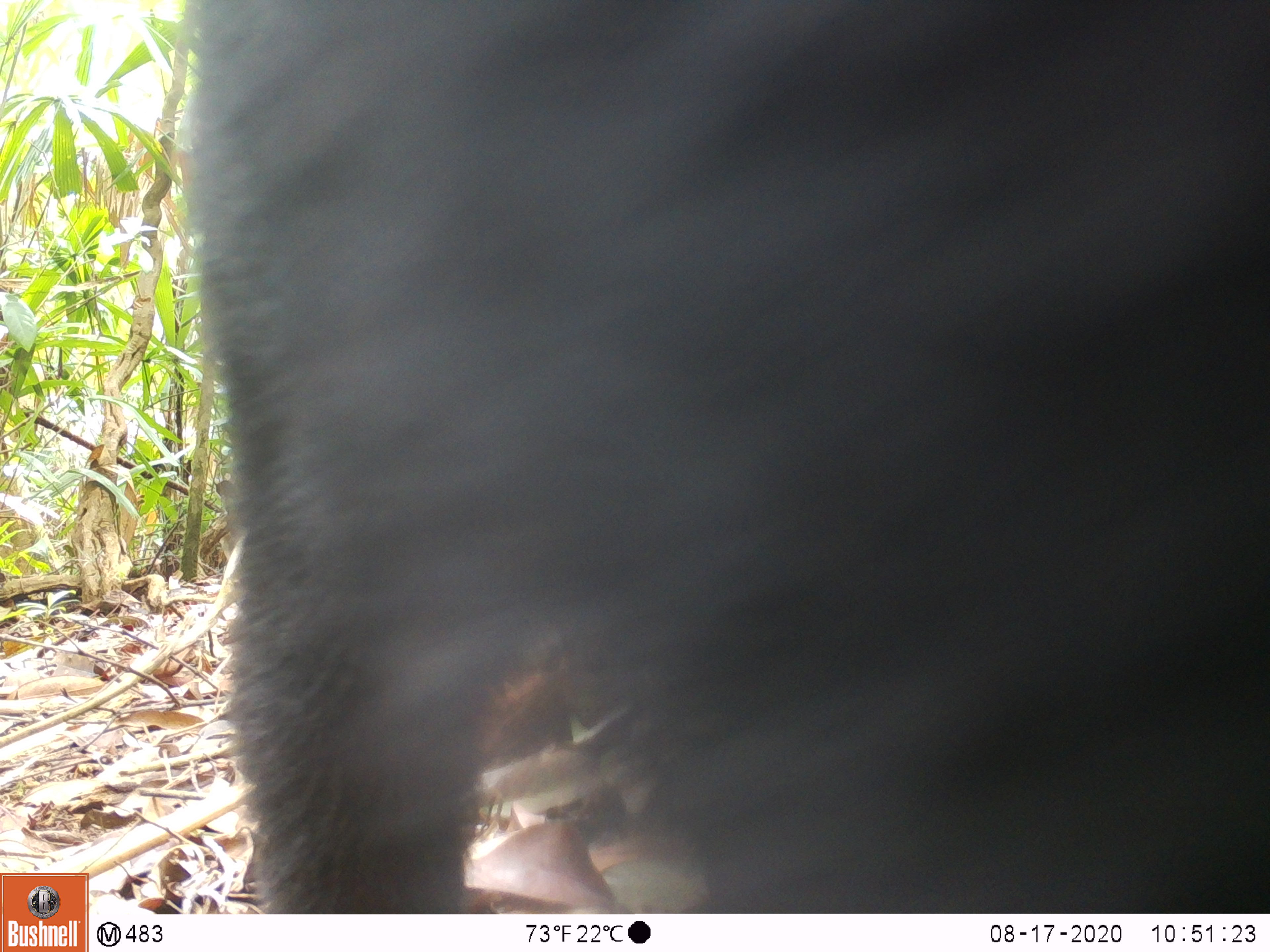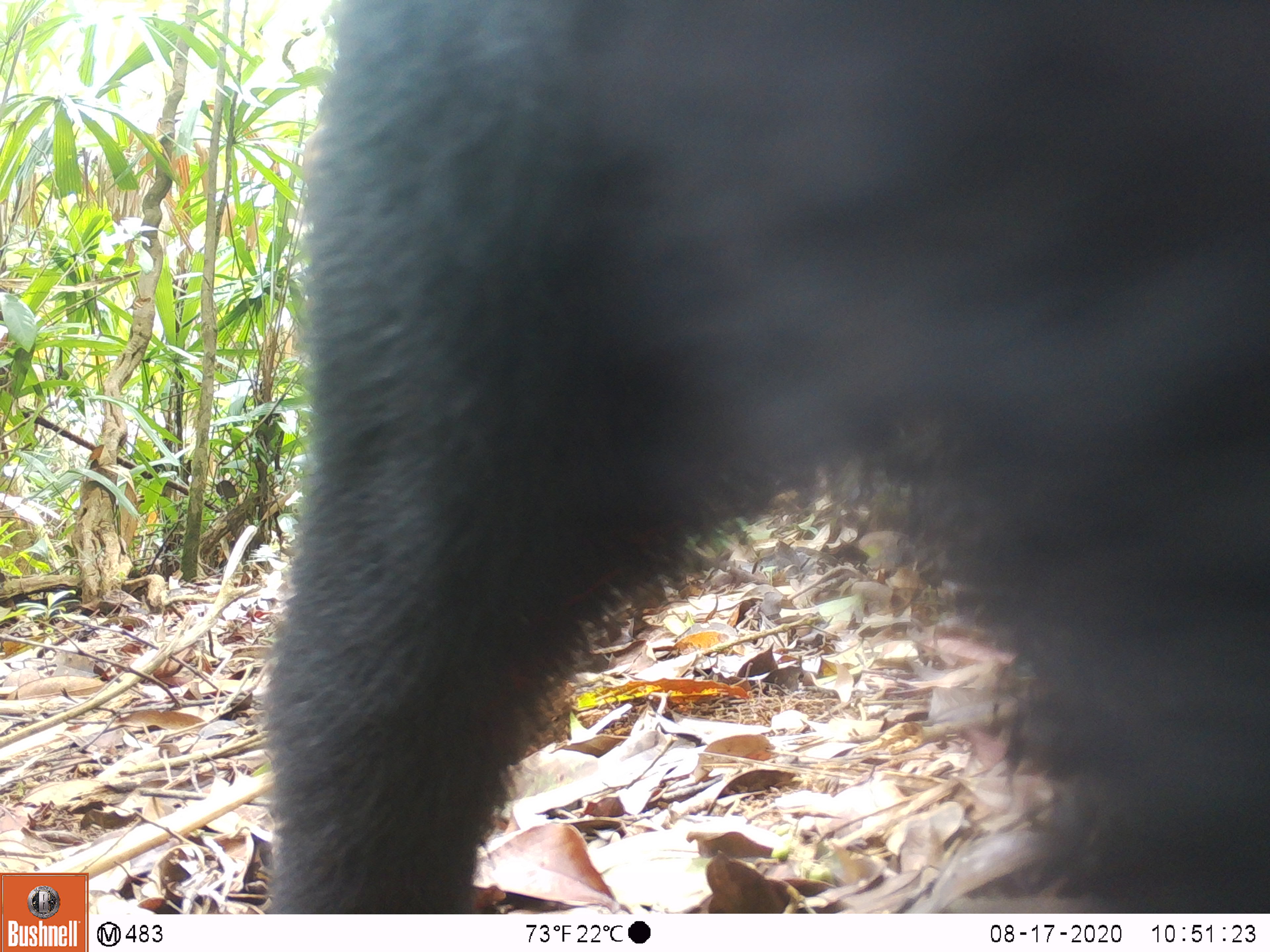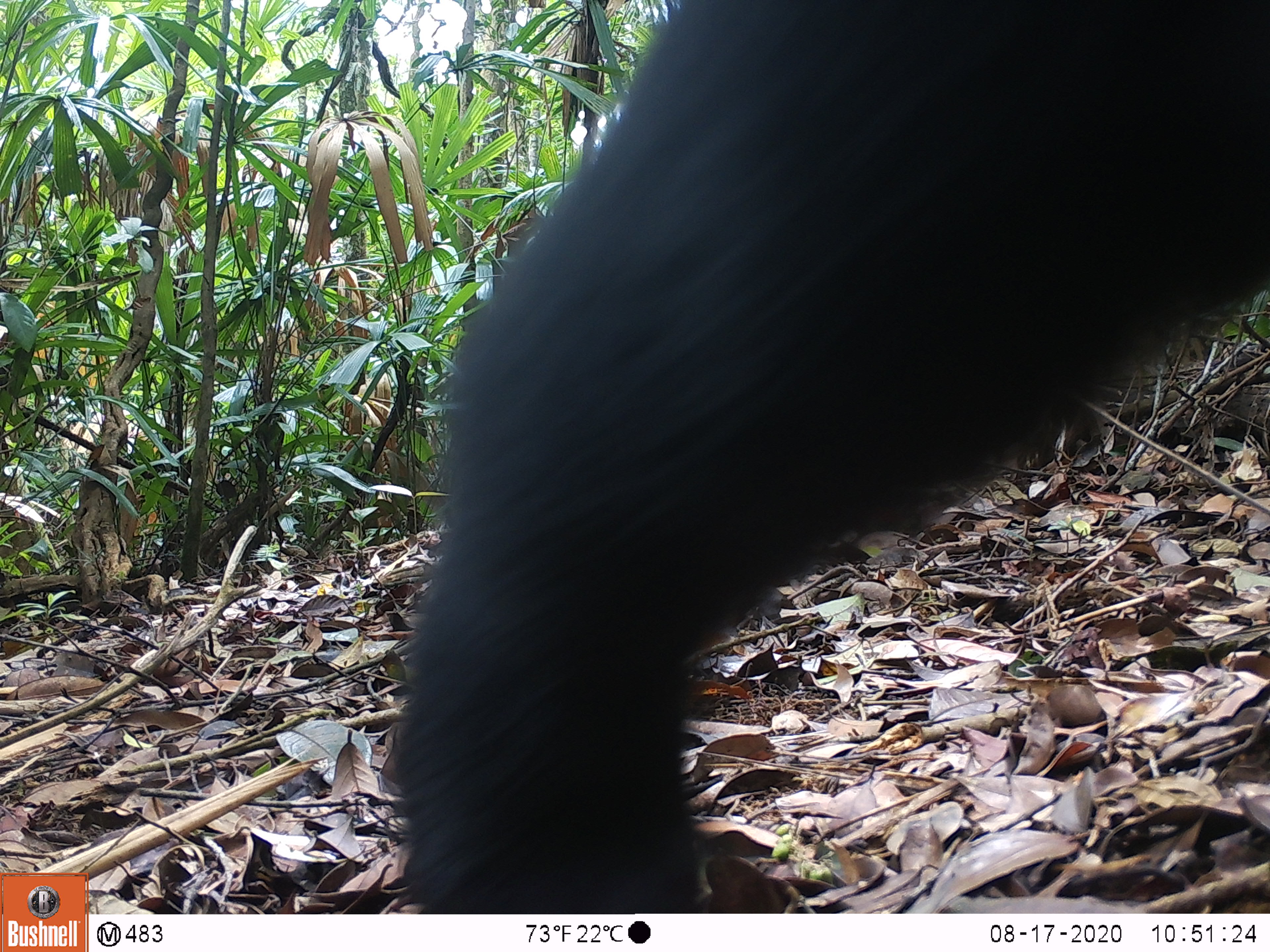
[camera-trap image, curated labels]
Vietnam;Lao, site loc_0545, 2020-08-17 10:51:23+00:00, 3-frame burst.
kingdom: Animalia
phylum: Chordata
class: Mammalia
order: Carnivora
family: Ursidae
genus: Ursus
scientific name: Ursus thibetanus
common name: asian black bear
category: asiatic black bear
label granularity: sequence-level